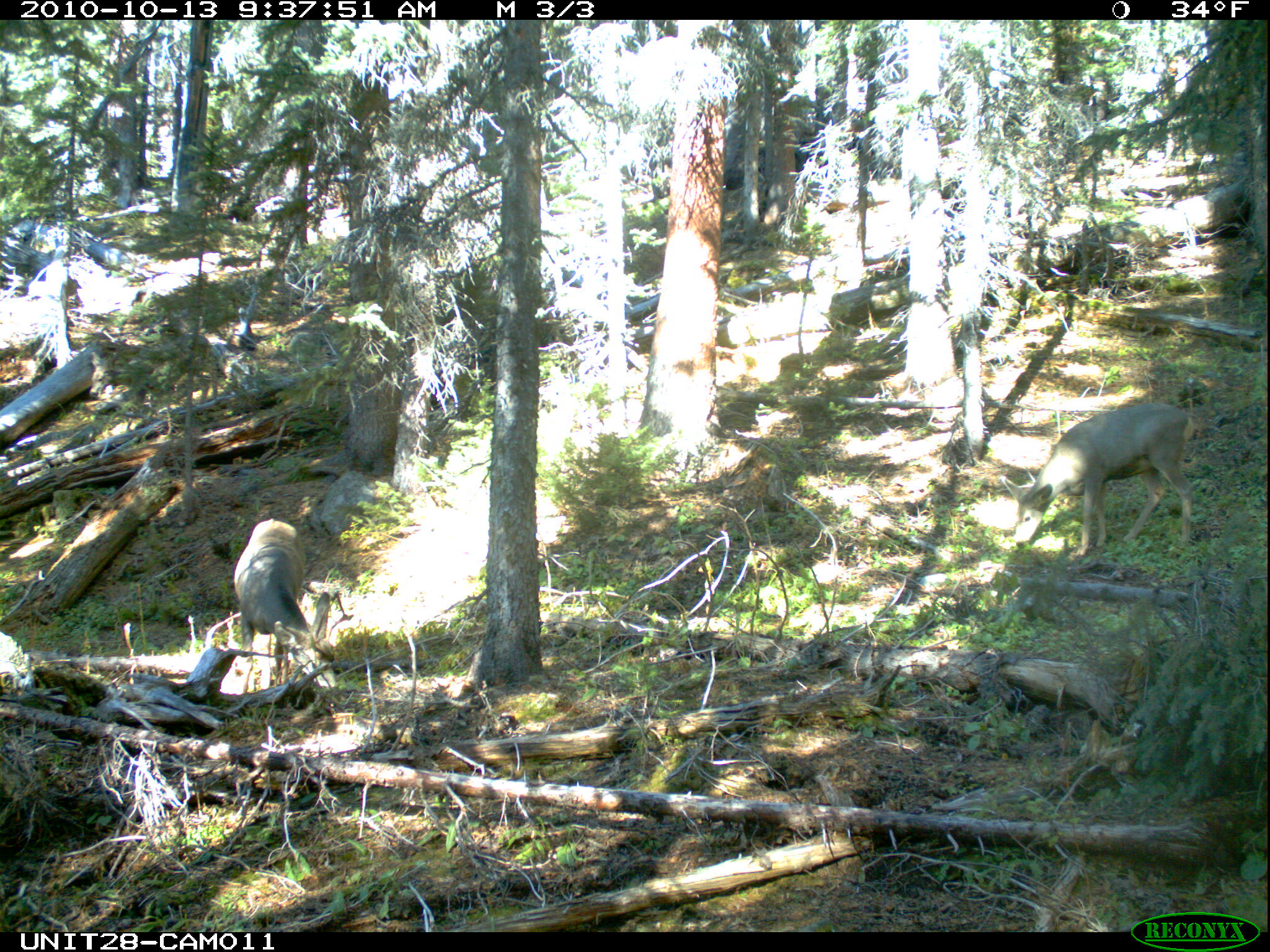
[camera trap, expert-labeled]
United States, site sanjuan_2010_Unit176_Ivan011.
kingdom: Animalia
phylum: Chordata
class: Mammalia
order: Artiodactyla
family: Cervidae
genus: Odocoileus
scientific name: Odocoileus hemionus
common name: mule deer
Odocoileus hemionus (mule deer).